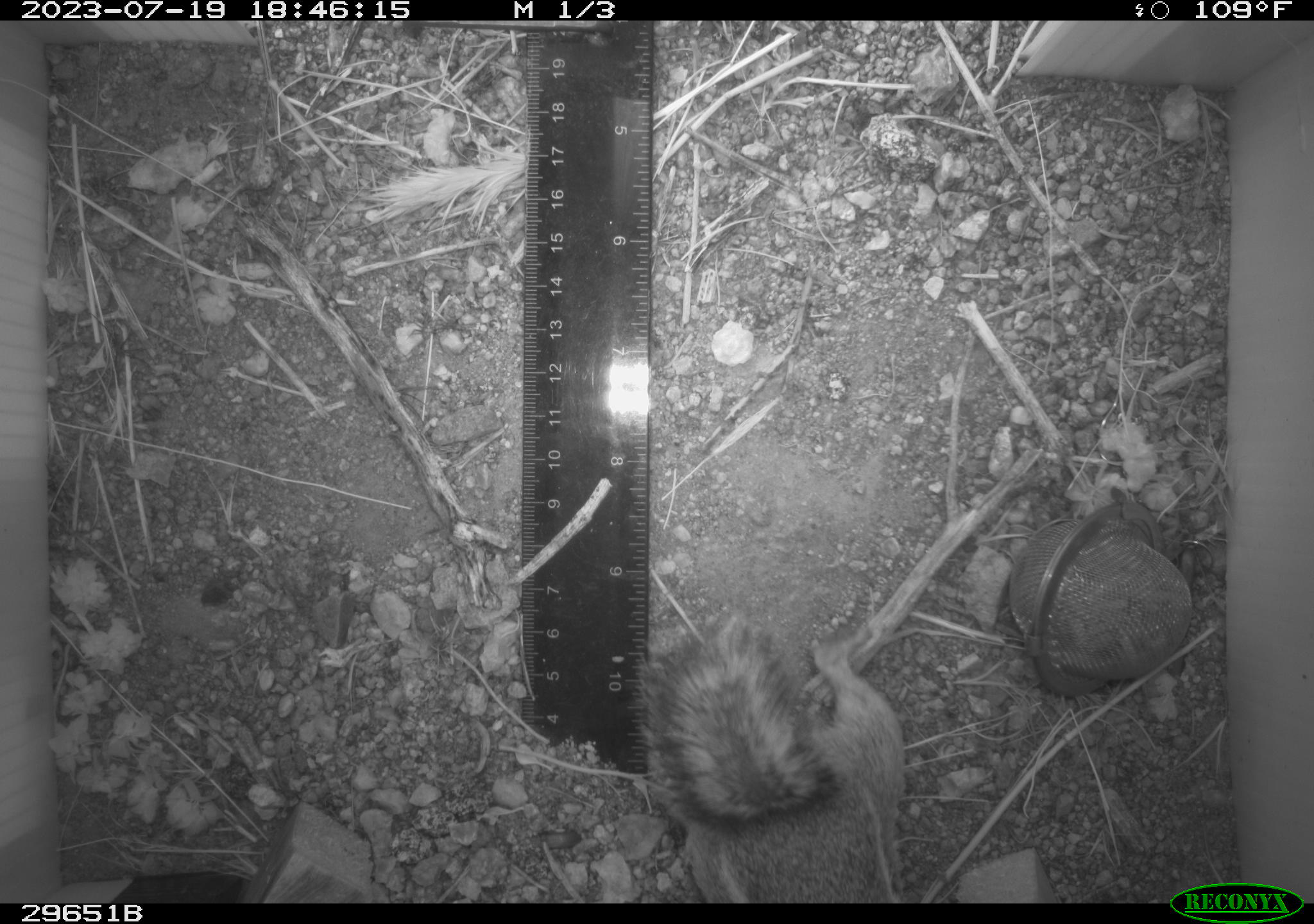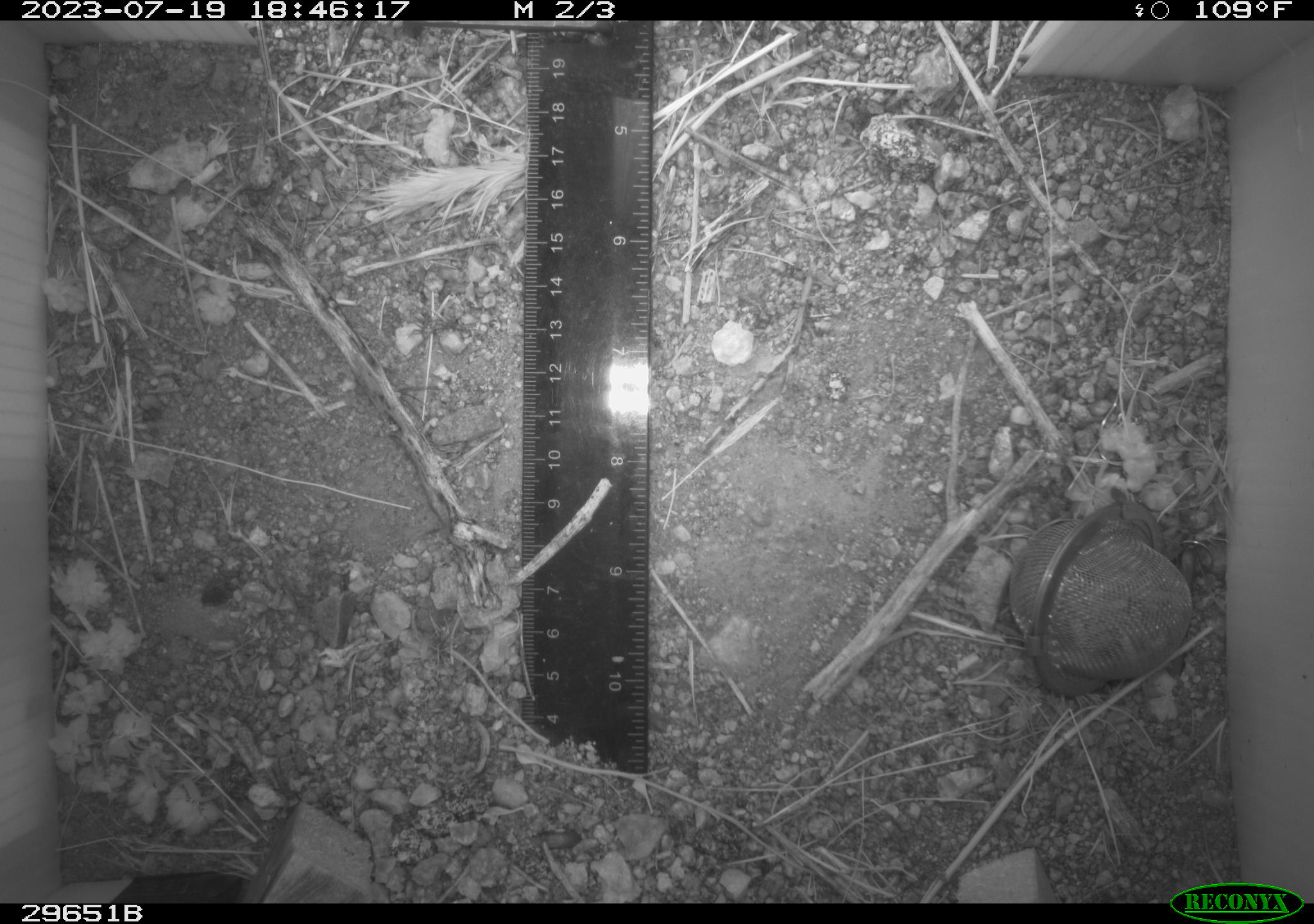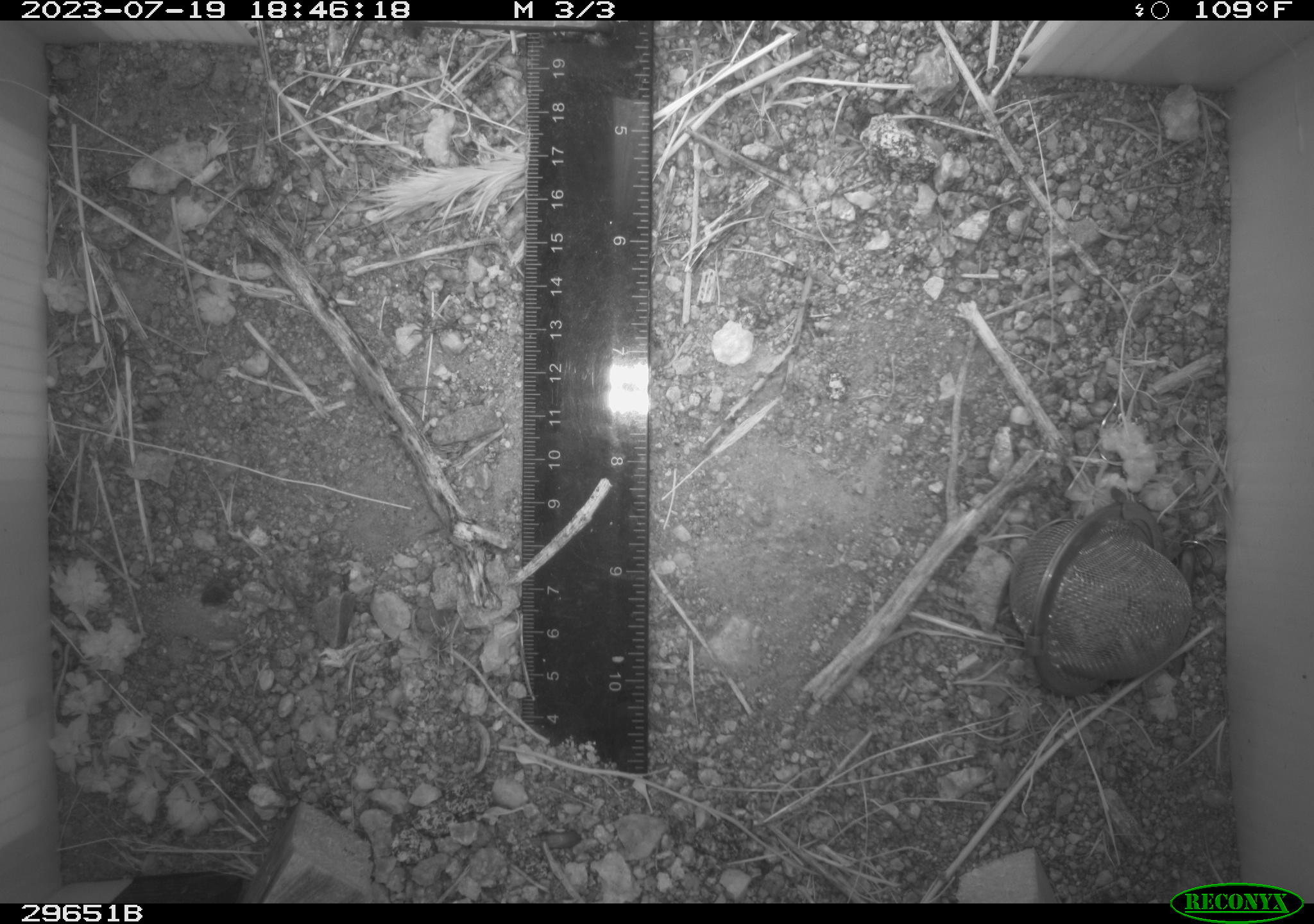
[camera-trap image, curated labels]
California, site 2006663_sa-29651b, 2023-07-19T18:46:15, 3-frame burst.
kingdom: Animalia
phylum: Chordata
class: Mammalia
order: Rodentia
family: Sciuridae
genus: Ammospermophilus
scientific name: Ammospermophilus leucurus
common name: white-tailed antelope squirrel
White-tailed antelope squirrel (Ammospermophilus leucurus).